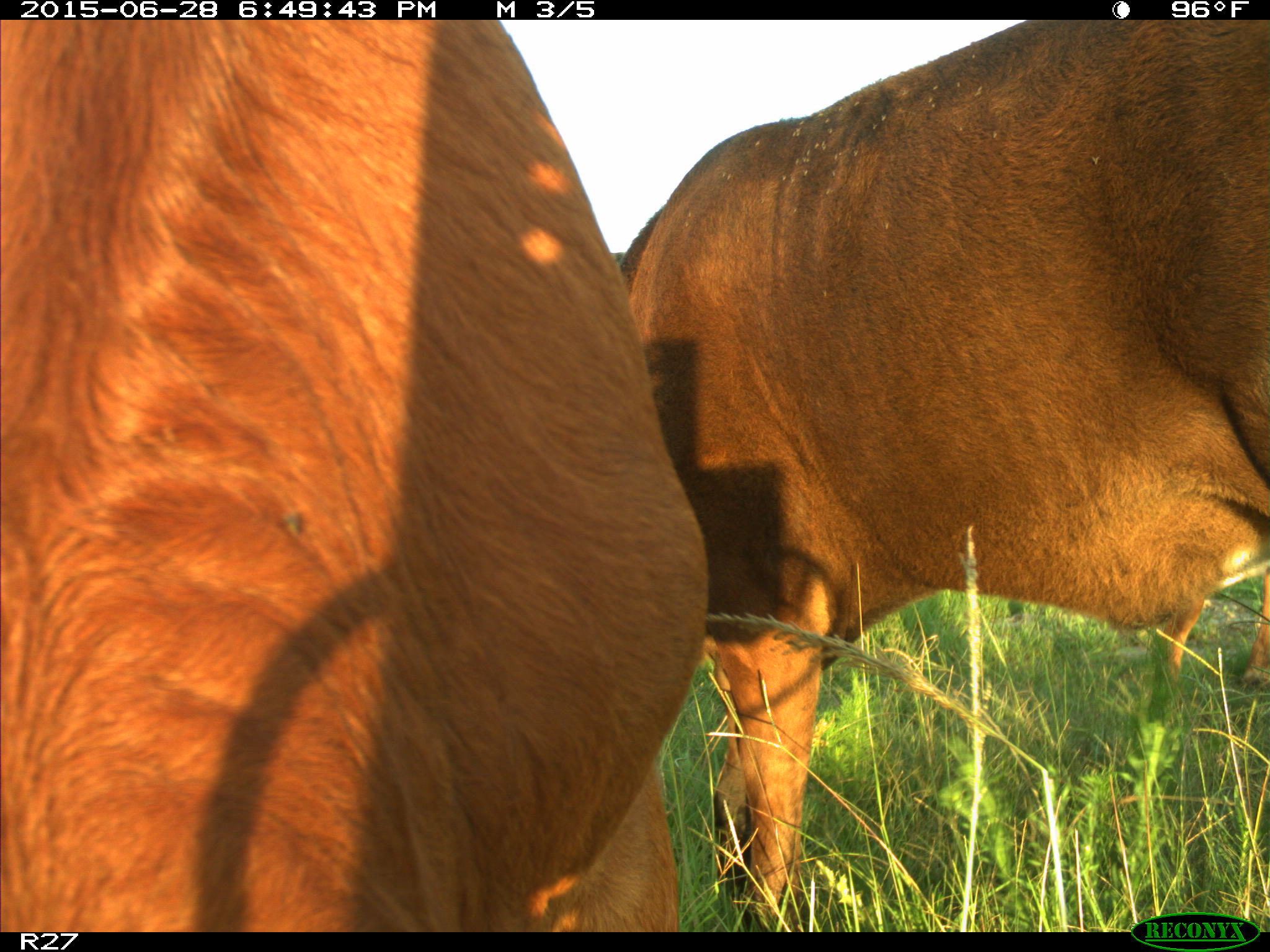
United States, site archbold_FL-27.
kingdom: Animalia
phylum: Chordata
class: Mammalia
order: Artiodactyla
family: Bovidae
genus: Bos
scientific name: Bos taurus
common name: domestic cow